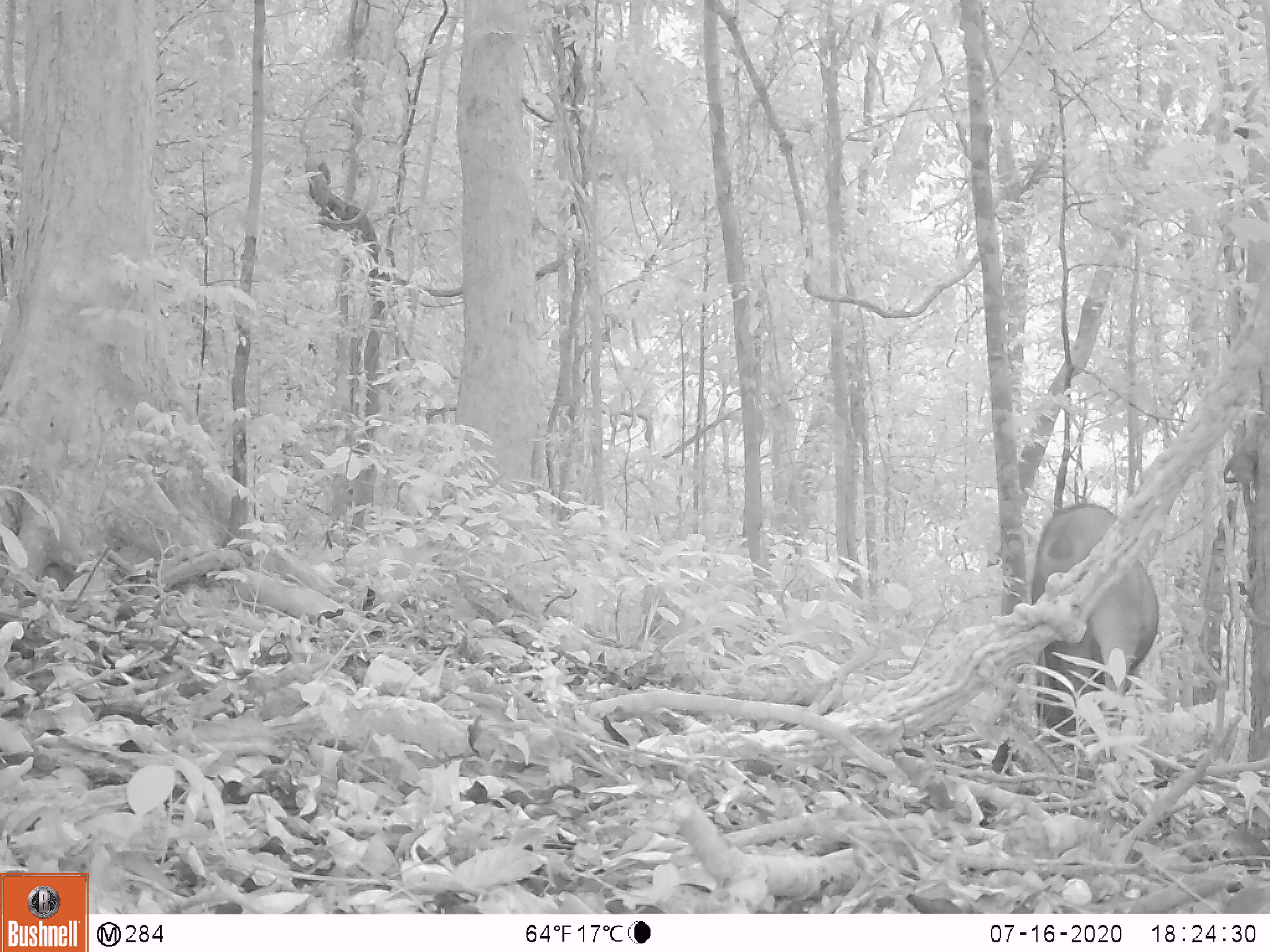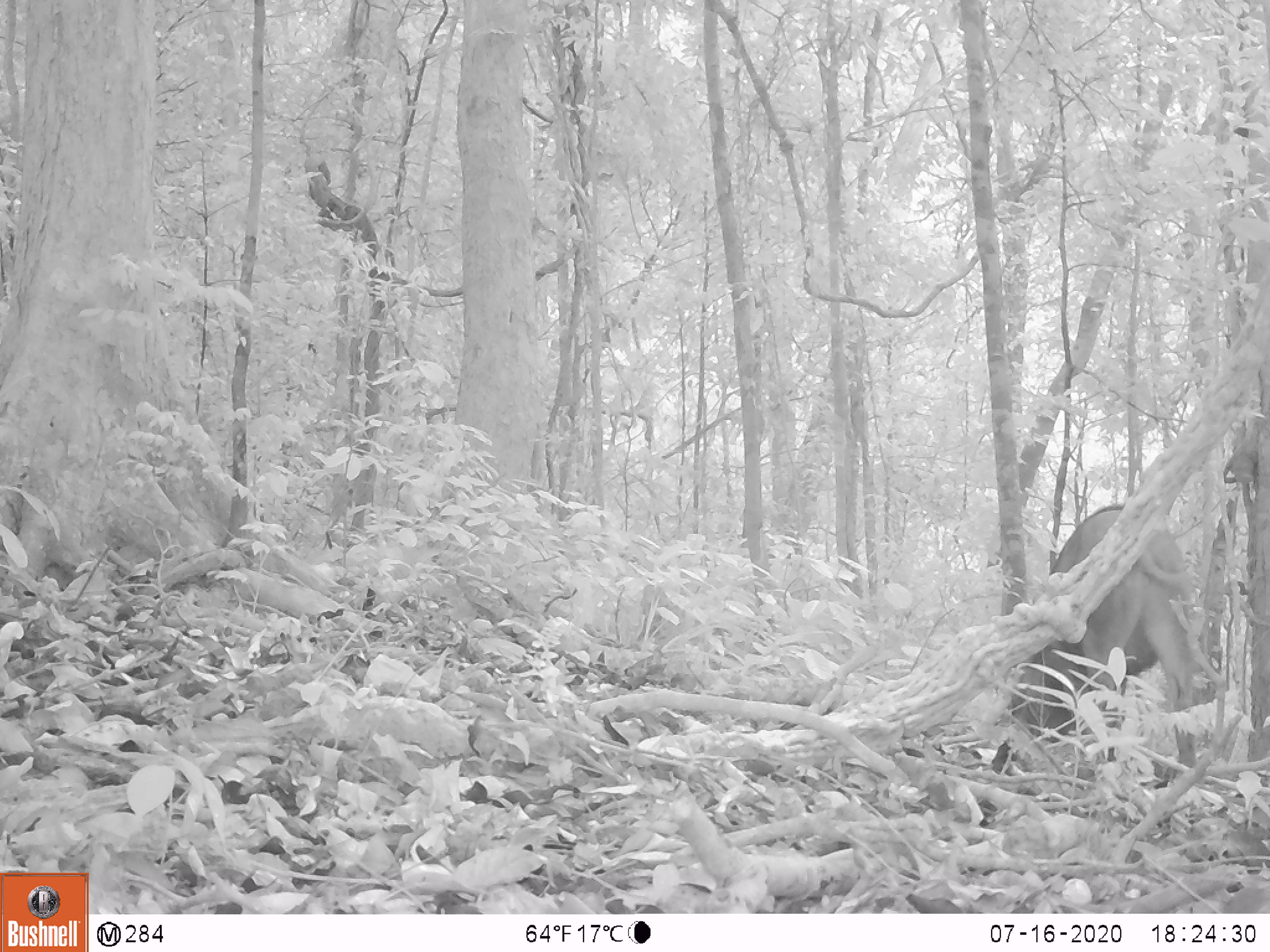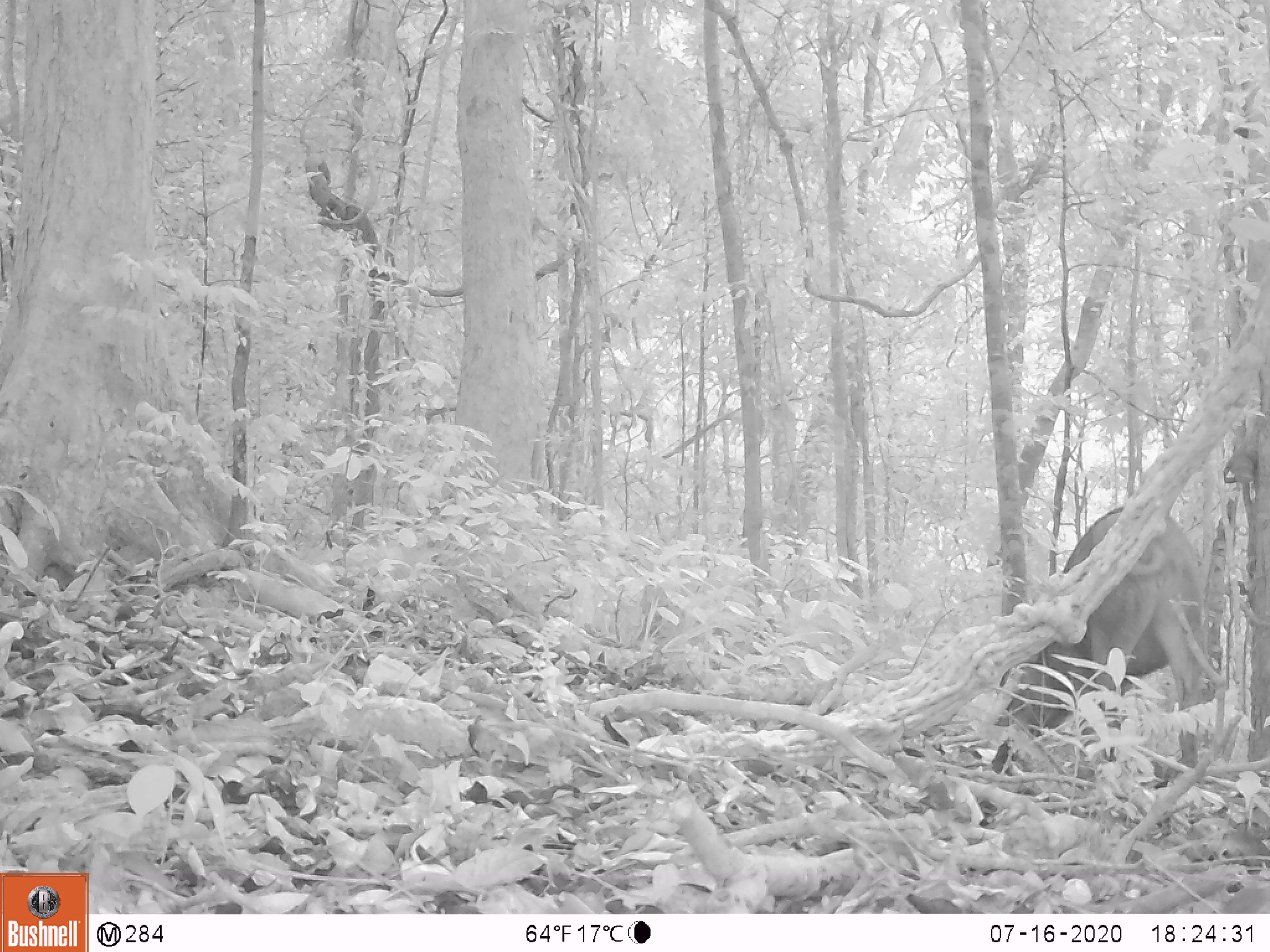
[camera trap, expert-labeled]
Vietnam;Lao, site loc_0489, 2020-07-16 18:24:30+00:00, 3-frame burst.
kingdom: Animalia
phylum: Chordata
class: Mammalia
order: Artiodactyla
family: Suidae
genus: Sus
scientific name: Sus scrofa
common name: eurasian wild pig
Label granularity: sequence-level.